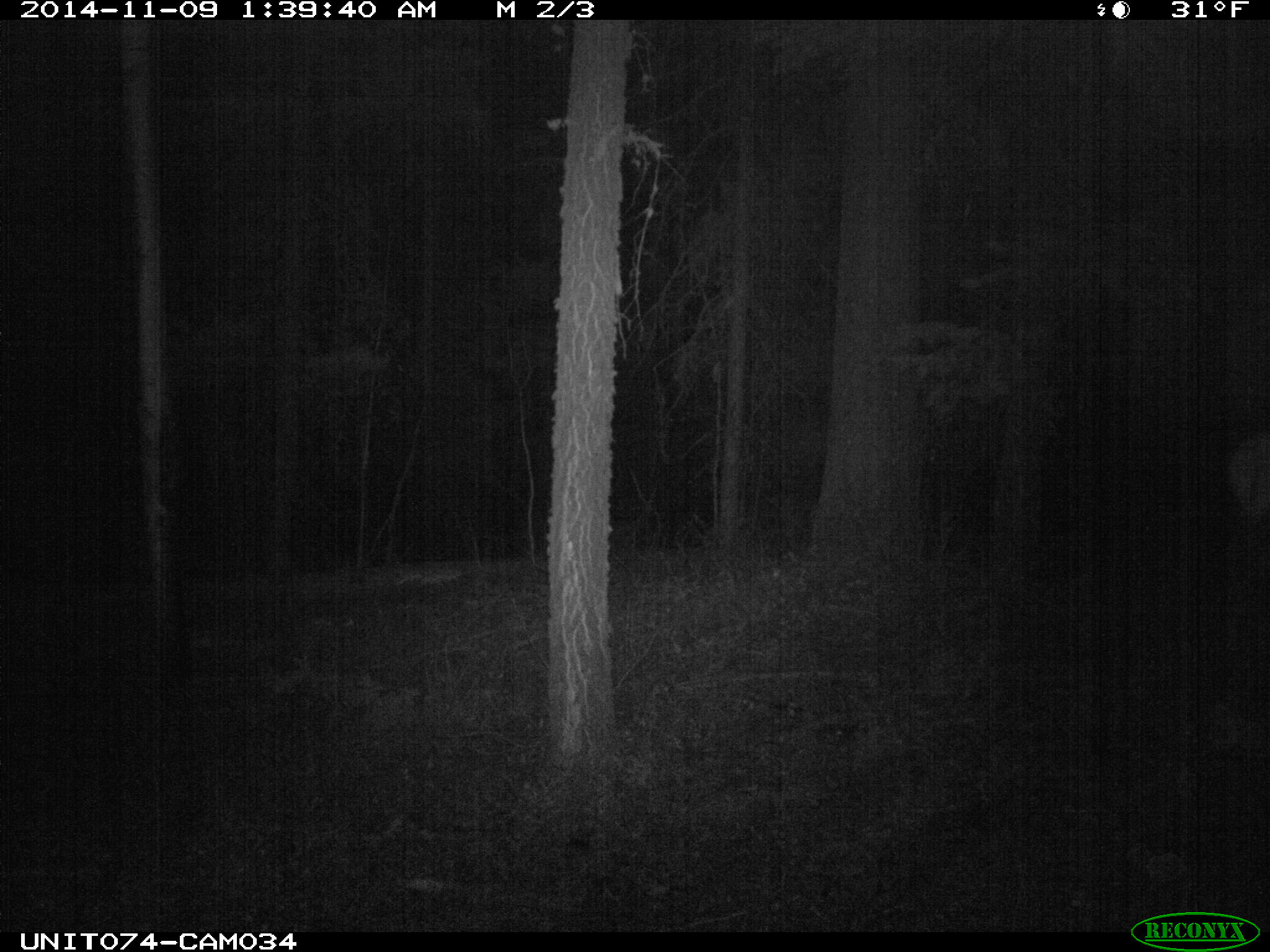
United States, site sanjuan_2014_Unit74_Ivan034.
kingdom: Animalia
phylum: Chordata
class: Mammalia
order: Artiodactyla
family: Cervidae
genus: Cervus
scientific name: Cervus elaphus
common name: red deer